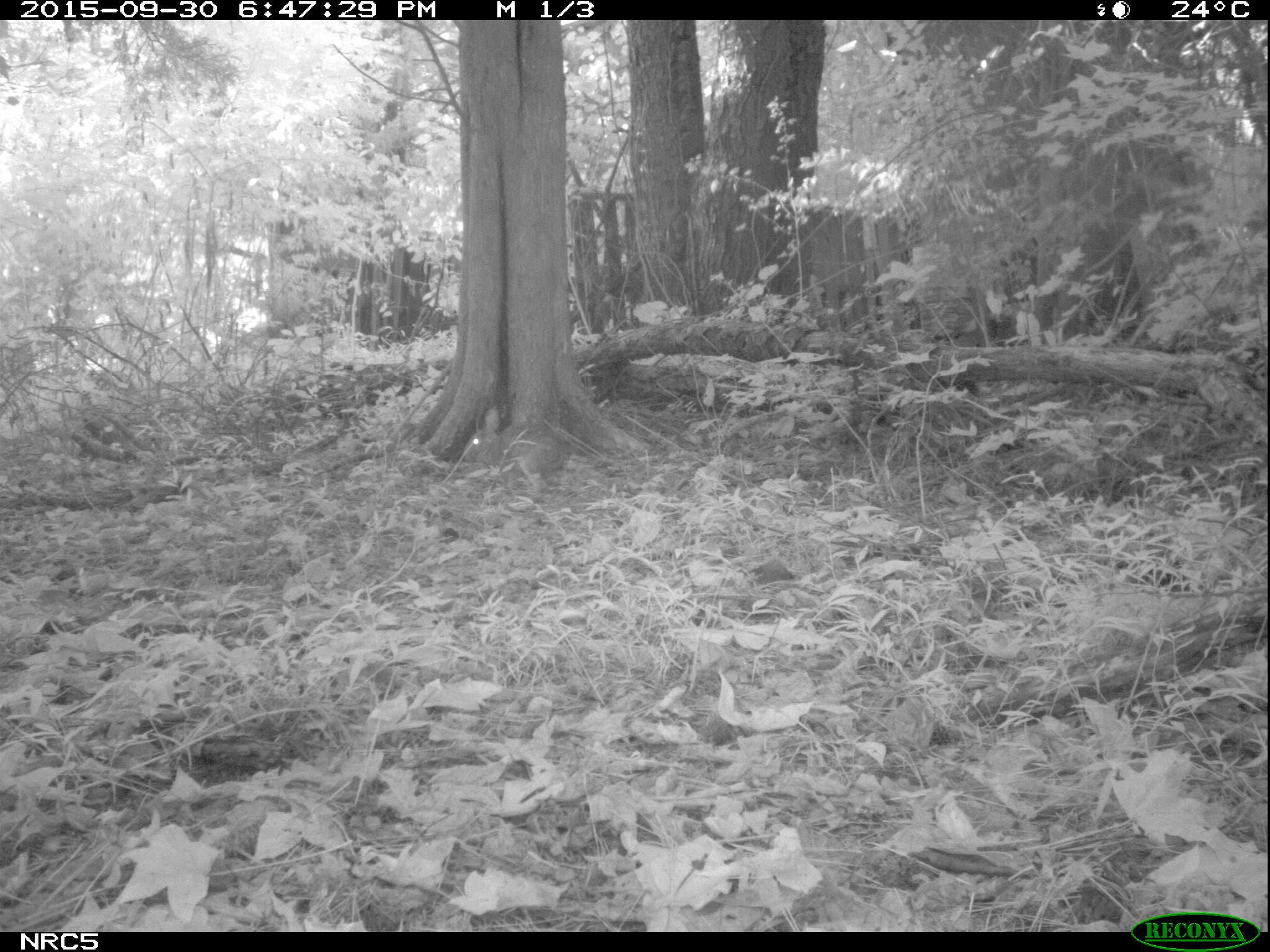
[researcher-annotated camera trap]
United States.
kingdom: Animalia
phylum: Chordata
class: Mammalia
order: Lagomorpha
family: Leporidae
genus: Sylvilagus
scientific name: Sylvilagus floridanus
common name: eastern cottontail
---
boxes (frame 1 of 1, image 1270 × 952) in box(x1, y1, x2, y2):
Eastern Cottontail: box(457, 401, 571, 492)